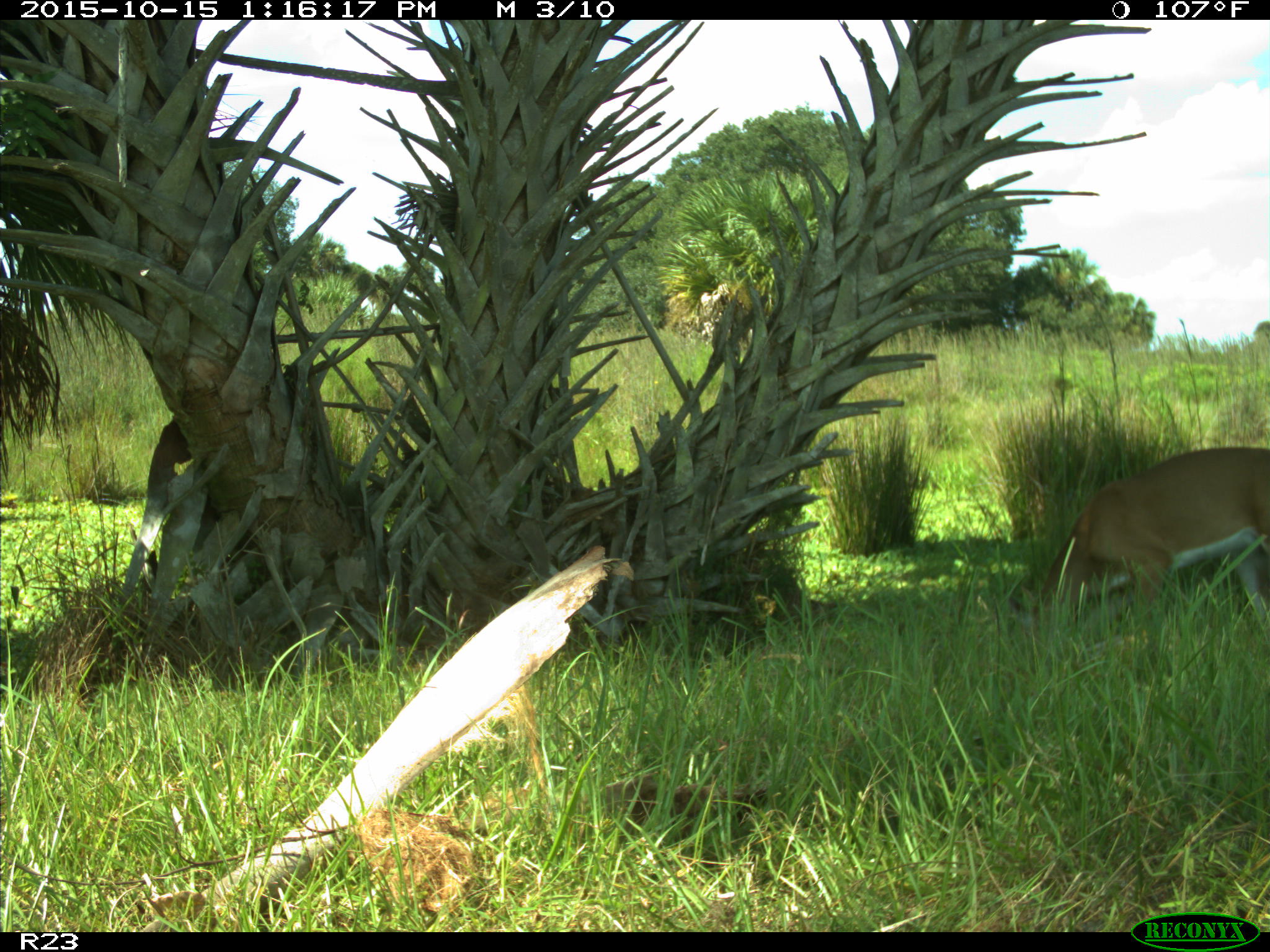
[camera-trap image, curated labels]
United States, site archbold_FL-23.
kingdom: Animalia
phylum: Chordata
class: Mammalia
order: Artiodactyla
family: Cervidae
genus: Odocoileus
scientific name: Odocoileus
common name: deer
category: unidentified deer